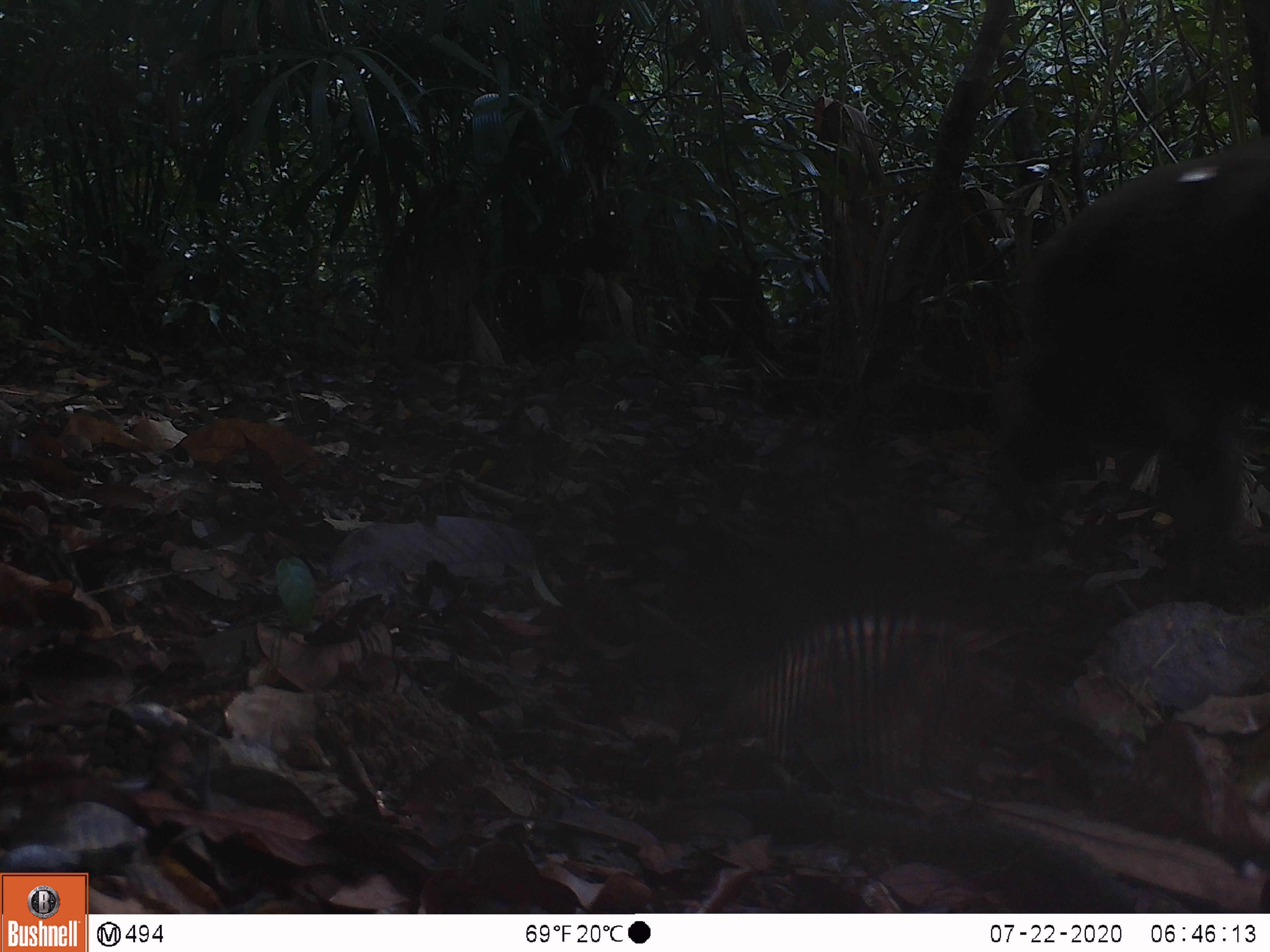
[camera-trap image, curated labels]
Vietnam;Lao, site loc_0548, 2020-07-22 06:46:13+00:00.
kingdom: Animalia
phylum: Chordata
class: Mammalia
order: Carnivora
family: Herpestidae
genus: Urva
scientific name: Urva urva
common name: crab-eating mongoose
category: crab eating mongoose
Crab eating mongoose (crab-eating mongoose) (Urva urva). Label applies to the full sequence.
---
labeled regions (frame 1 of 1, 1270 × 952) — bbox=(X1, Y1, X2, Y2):
crab eating mongoose: bbox=(981, 136, 1270, 601)